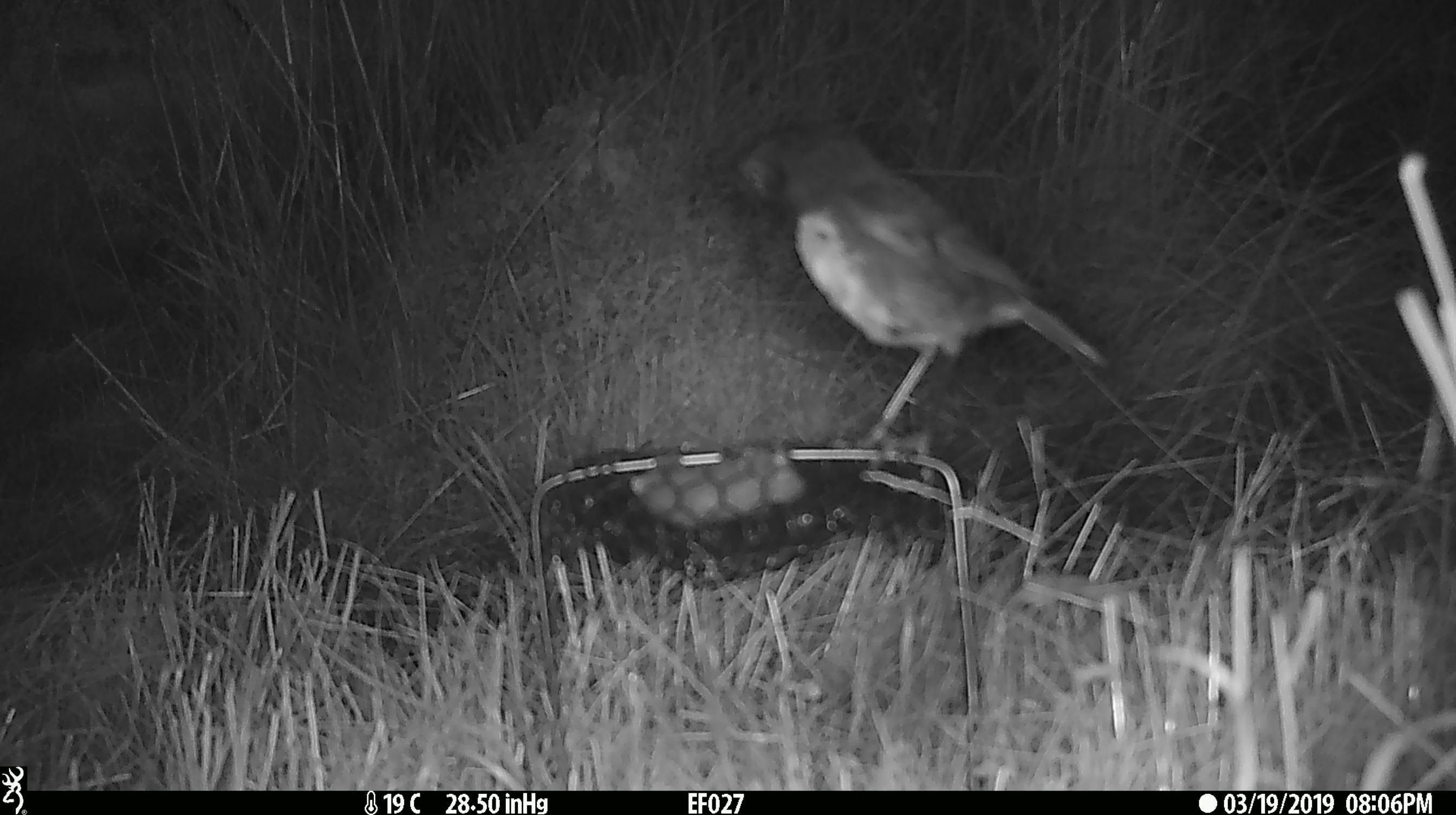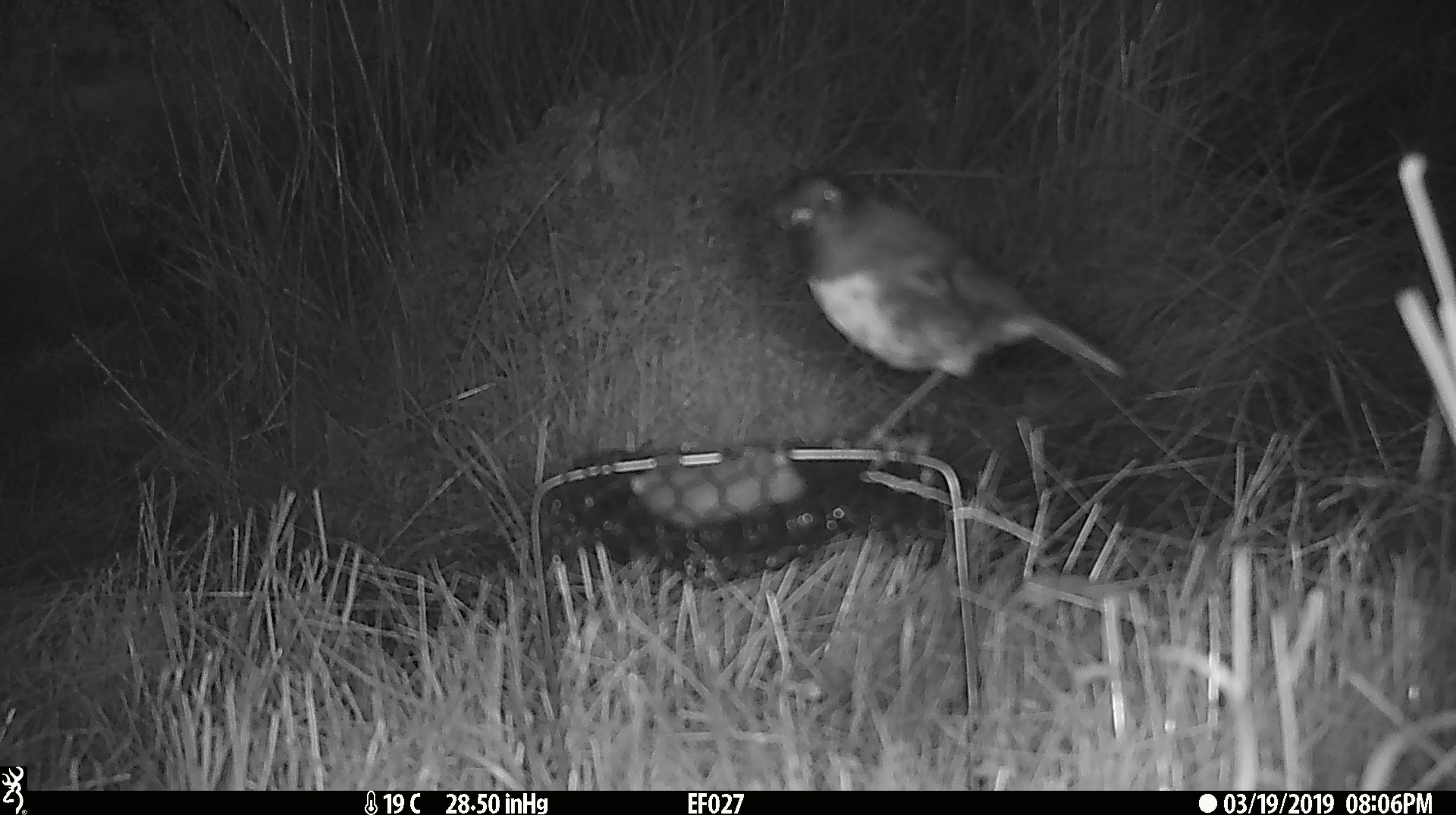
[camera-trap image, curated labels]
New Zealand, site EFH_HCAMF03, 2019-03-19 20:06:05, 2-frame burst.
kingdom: Animalia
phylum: Chordata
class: Aves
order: Passeriformes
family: Petroicidae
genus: Petroica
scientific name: Petroica australis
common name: new zealand robin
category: robin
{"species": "robin (new zealand robin) (Petroica australis)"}